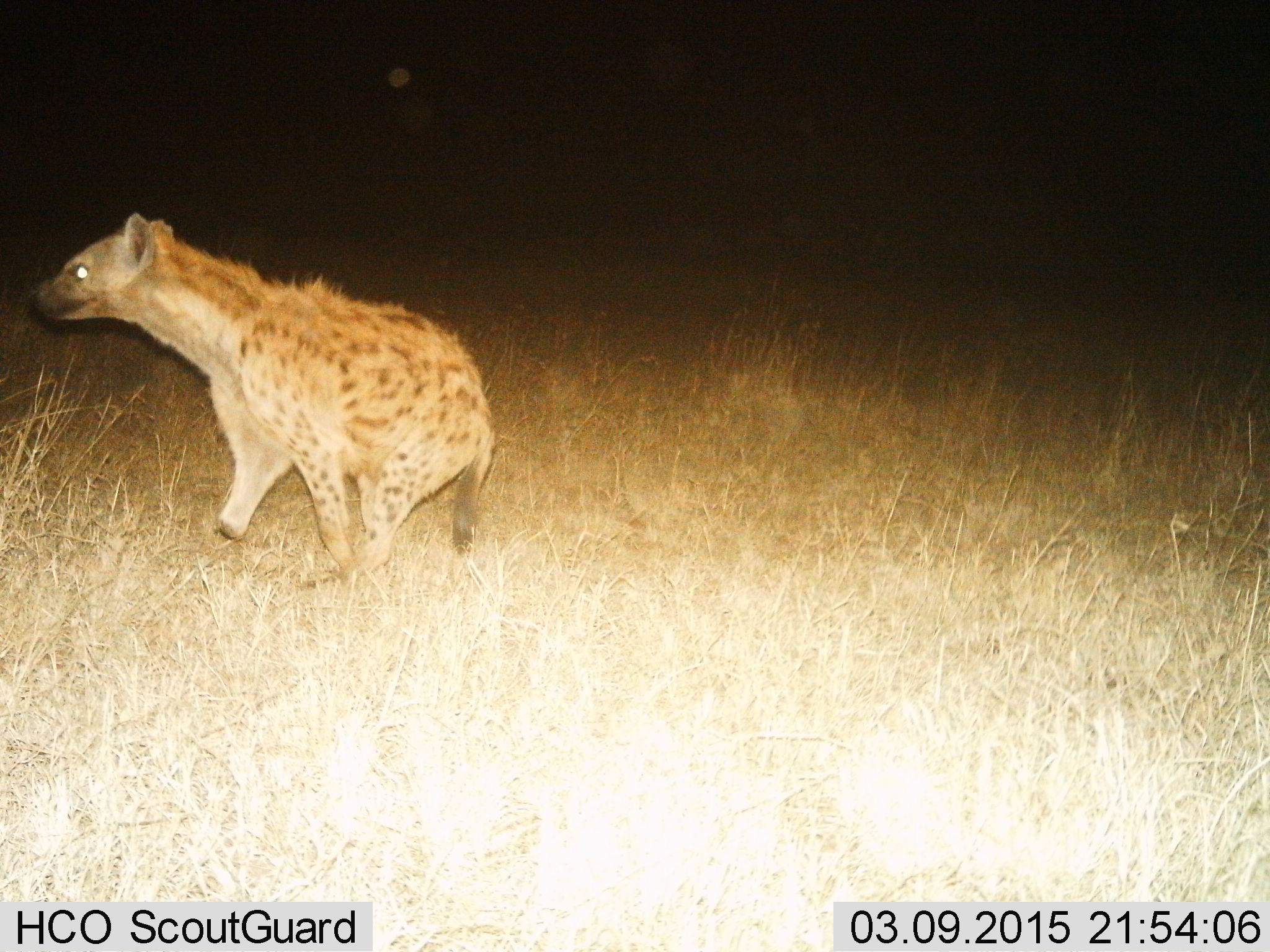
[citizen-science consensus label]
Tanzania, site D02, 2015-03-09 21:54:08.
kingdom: Animalia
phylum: Chordata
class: Mammalia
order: Carnivora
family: Hyaenidae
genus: Crocuta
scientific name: Crocuta crocuta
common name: spotted hyena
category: hyenaspotted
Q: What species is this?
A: Hyenaspotted (spotted hyena) (Crocuta crocuta).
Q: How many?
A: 1.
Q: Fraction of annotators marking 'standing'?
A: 20%.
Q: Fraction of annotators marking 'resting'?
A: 0%.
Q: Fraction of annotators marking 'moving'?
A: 90%.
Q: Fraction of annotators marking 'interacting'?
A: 0%.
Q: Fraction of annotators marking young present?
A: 0%.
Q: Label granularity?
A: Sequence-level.